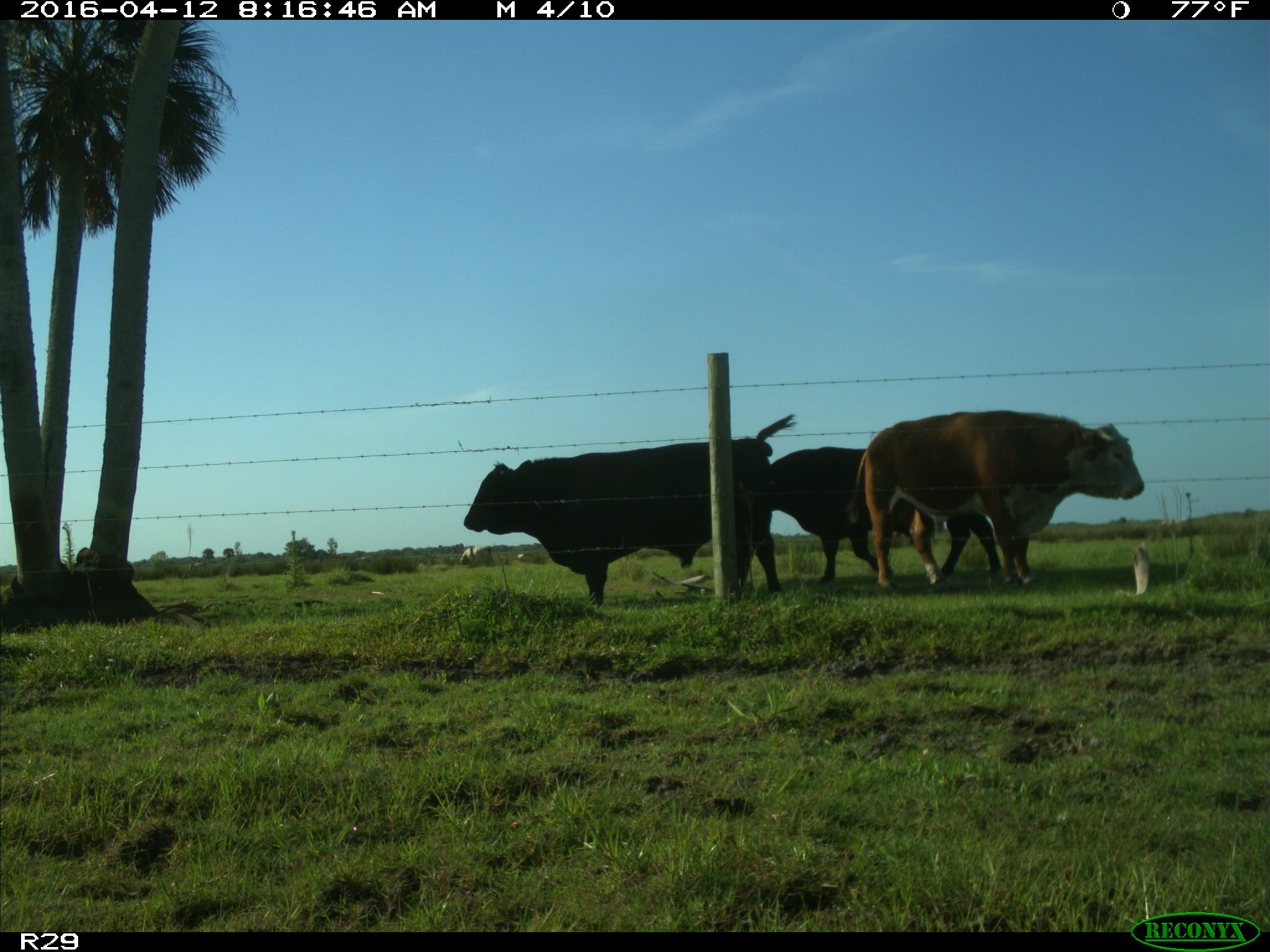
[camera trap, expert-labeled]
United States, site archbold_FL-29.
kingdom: Animalia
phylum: Chordata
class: Mammalia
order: Artiodactyla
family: Bovidae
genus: Bos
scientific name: Bos taurus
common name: domestic cow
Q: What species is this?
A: Bos taurus (domestic cow).